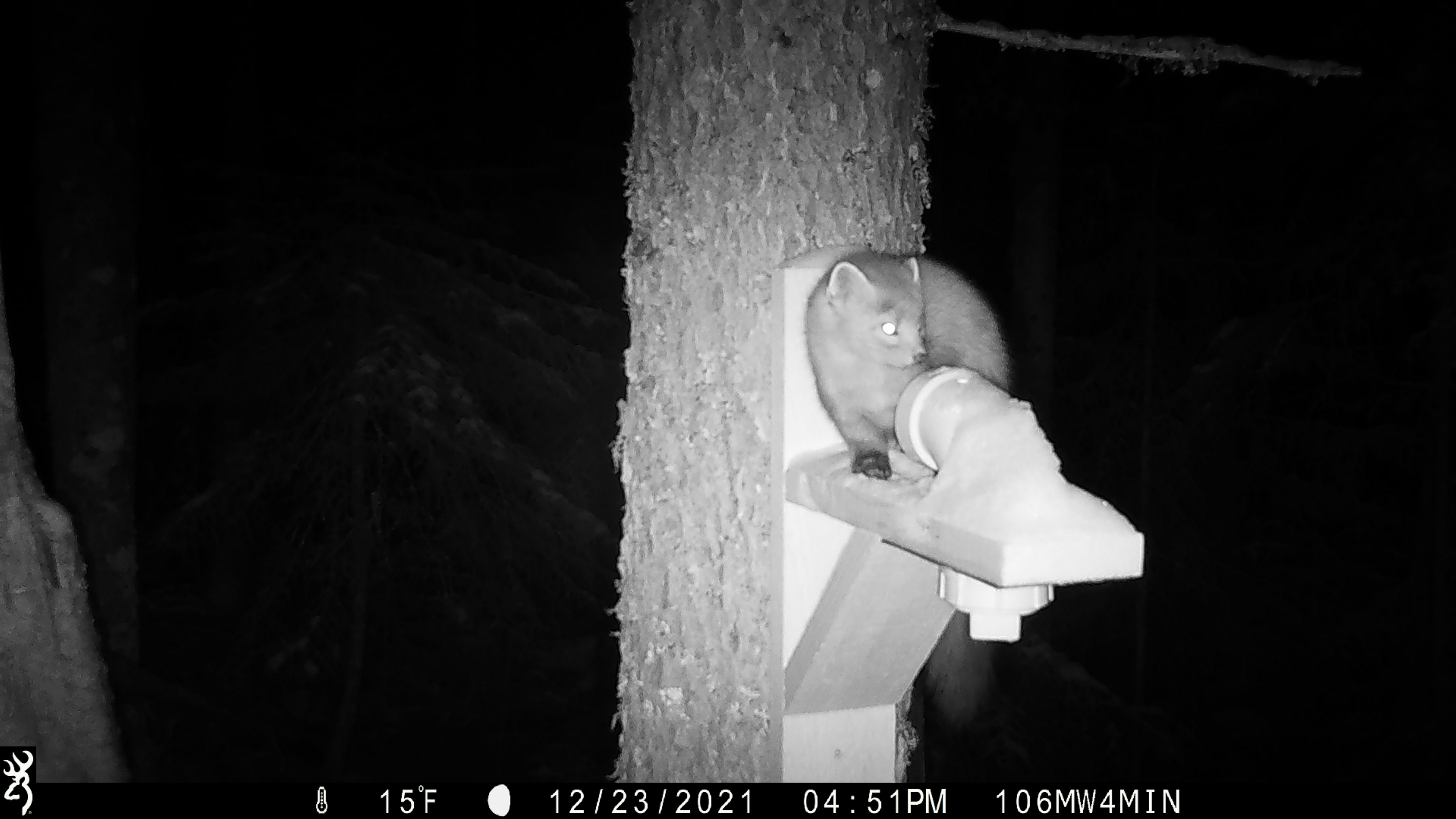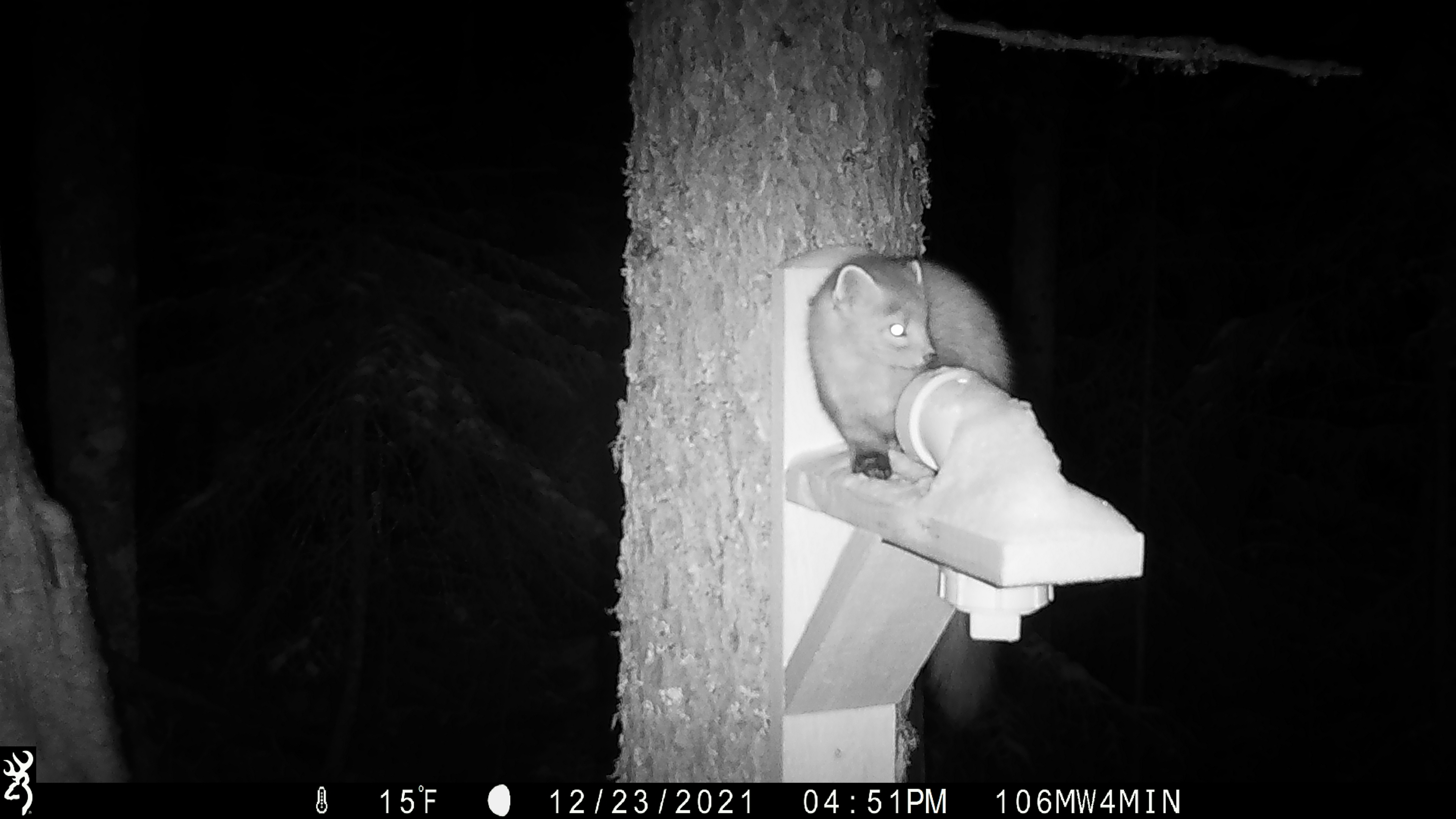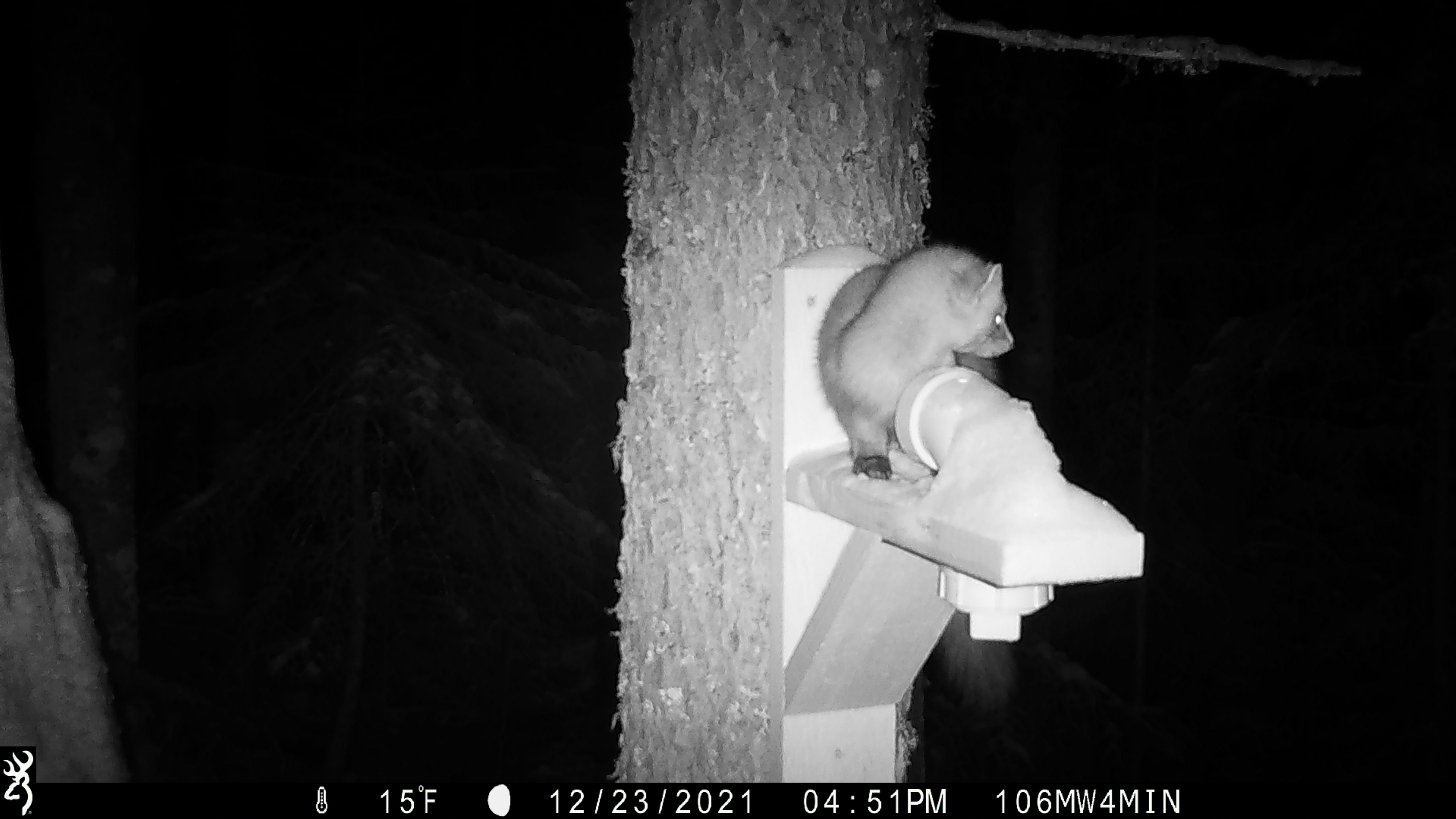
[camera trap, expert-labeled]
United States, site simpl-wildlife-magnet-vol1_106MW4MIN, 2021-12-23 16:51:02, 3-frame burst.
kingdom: Animalia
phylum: Chordata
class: Mammalia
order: Carnivora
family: Mustelidae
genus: Martes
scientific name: Martes americana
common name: american marten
American marten (Martes americana).